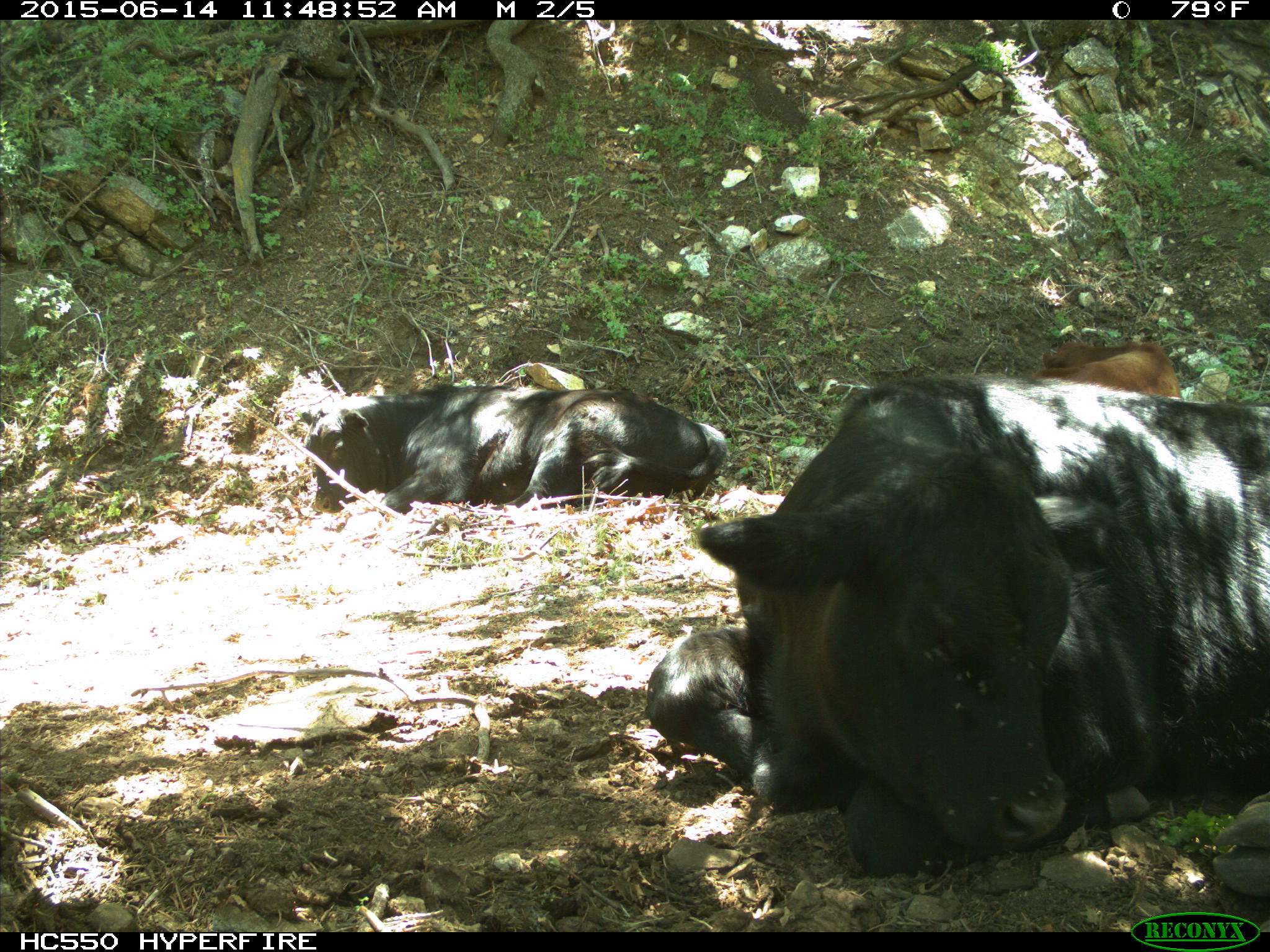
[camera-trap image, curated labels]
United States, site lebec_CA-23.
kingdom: Animalia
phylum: Chordata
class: Mammalia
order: Artiodactyla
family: Bovidae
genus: Bos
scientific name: Bos taurus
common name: domestic cow